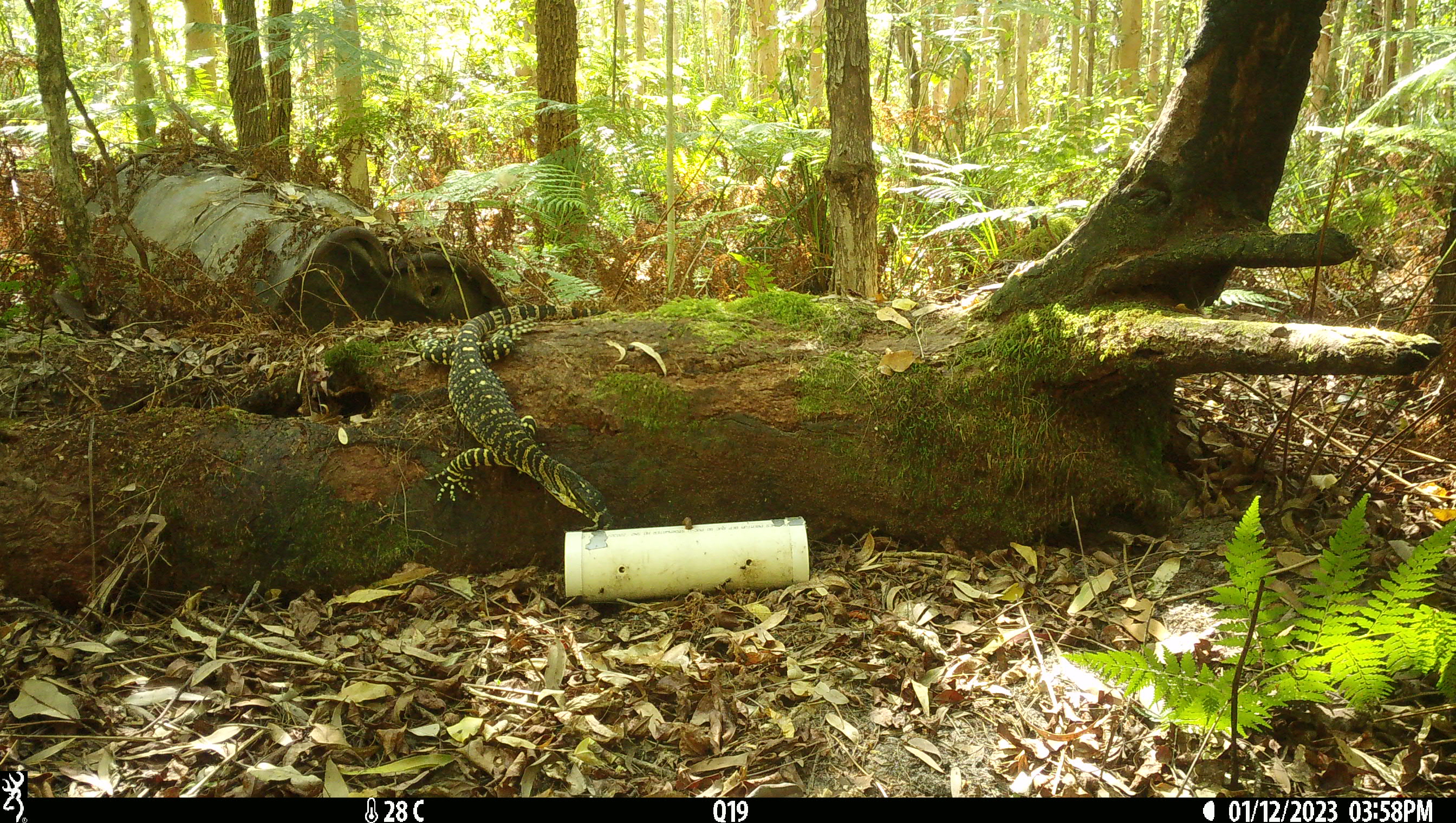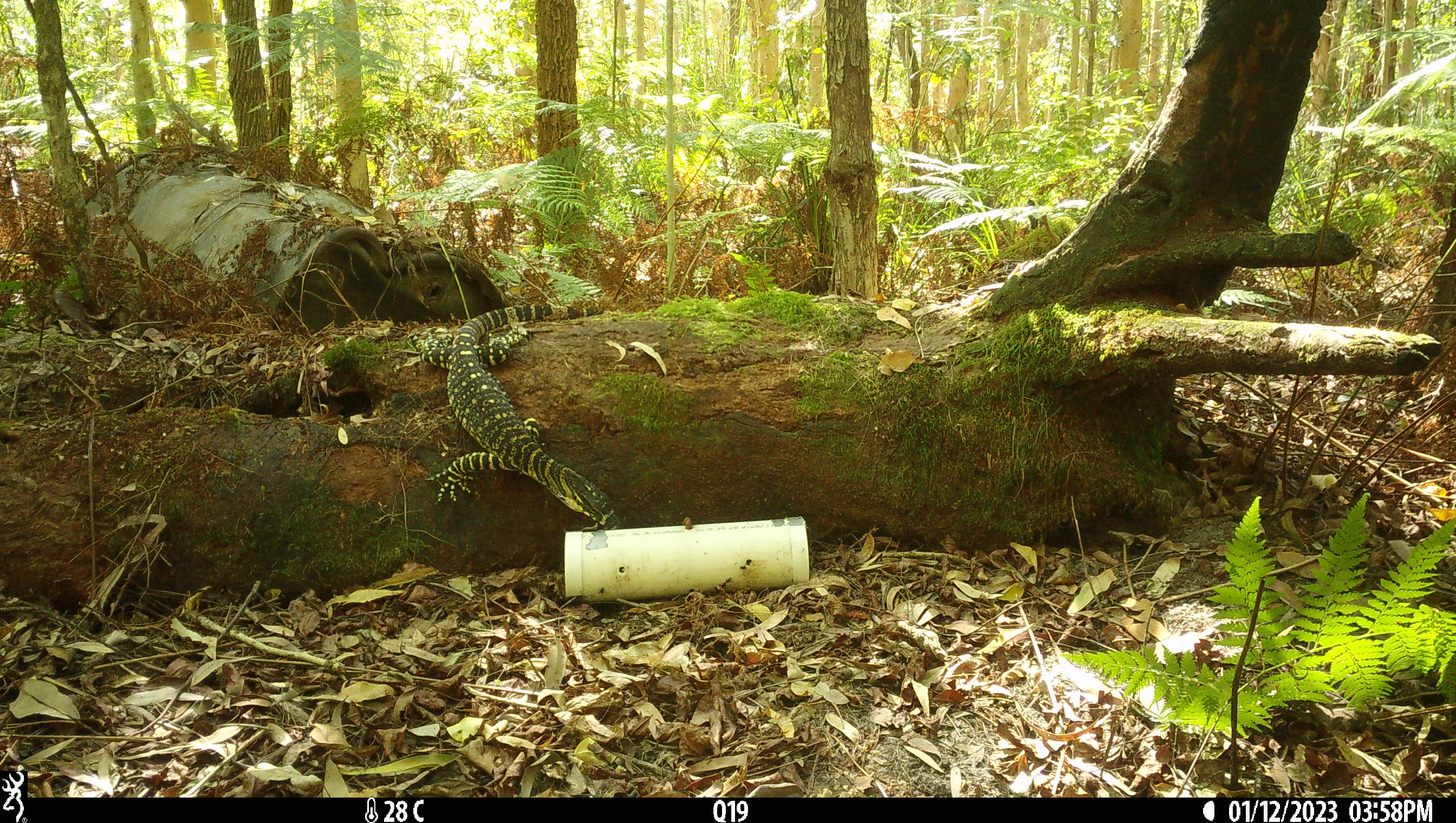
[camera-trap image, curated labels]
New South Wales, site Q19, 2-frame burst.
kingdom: Animalia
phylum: Chordata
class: Reptilia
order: Squamata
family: Varanidae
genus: Varanus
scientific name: Varanus varius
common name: lace monitor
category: goanna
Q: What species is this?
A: Goanna (lace monitor) (Varanus varius).